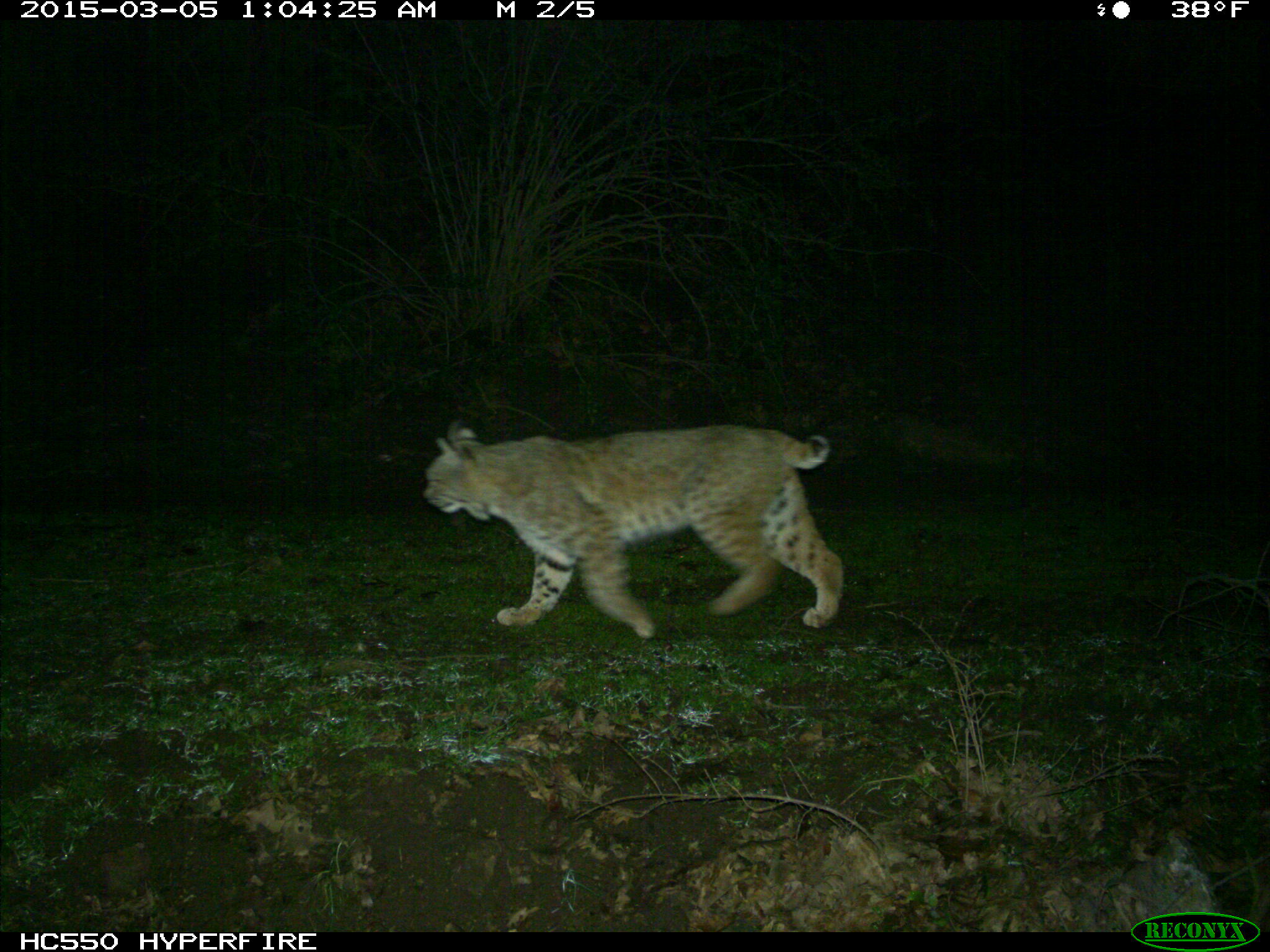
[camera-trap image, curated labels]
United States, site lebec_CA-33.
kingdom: Animalia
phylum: Chordata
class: Mammalia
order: Carnivora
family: Felidae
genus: Lynx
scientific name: Lynx rufus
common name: bobcat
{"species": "Lynx rufus (bobcat)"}